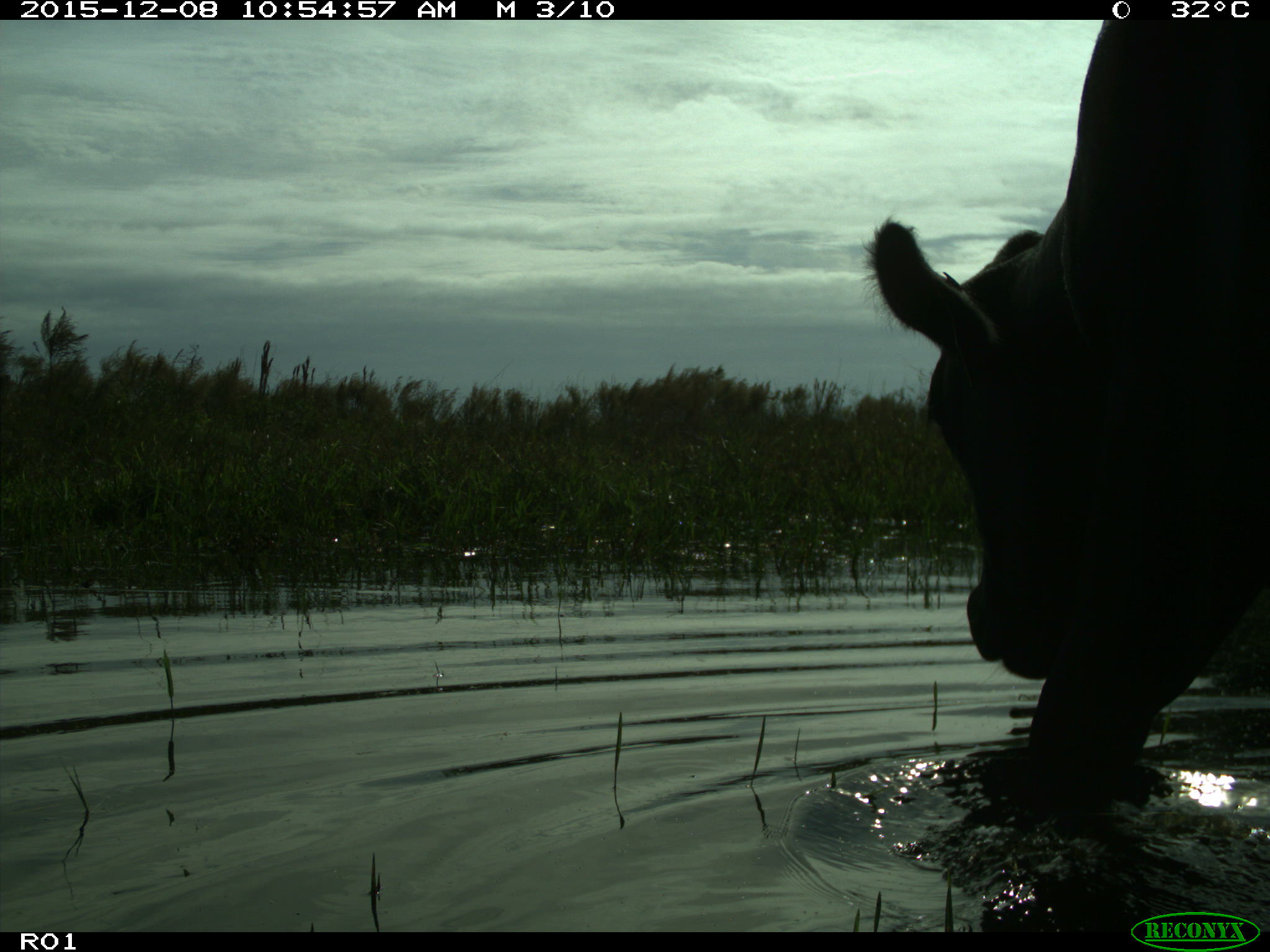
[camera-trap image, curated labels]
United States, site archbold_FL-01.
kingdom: Animalia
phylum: Chordata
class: Mammalia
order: Artiodactyla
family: Bovidae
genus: Bos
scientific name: Bos taurus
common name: domestic cow